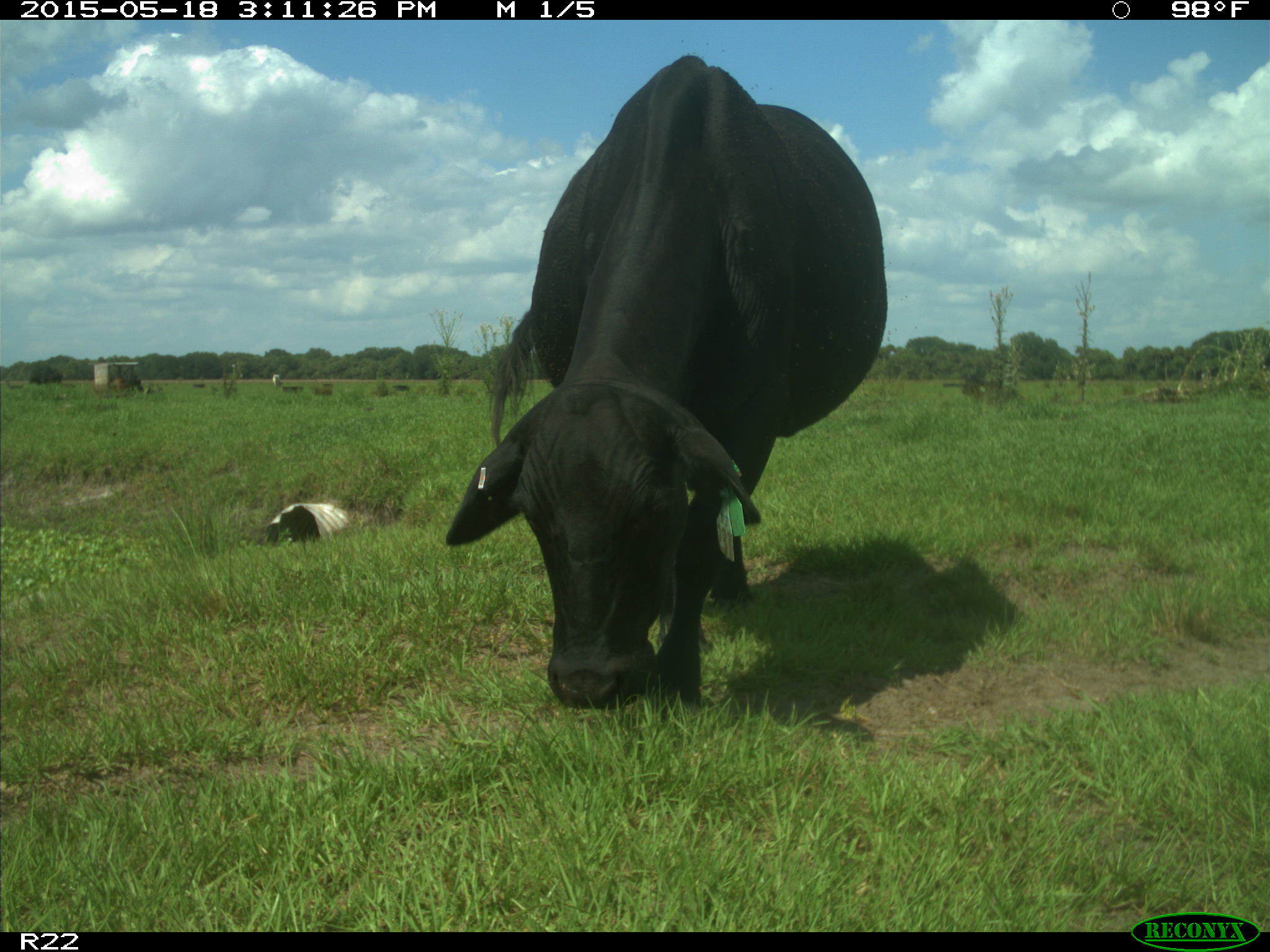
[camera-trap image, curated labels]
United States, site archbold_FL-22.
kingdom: Animalia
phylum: Chordata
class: Mammalia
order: Artiodactyla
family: Bovidae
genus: Bos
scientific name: Bos taurus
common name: domestic cow